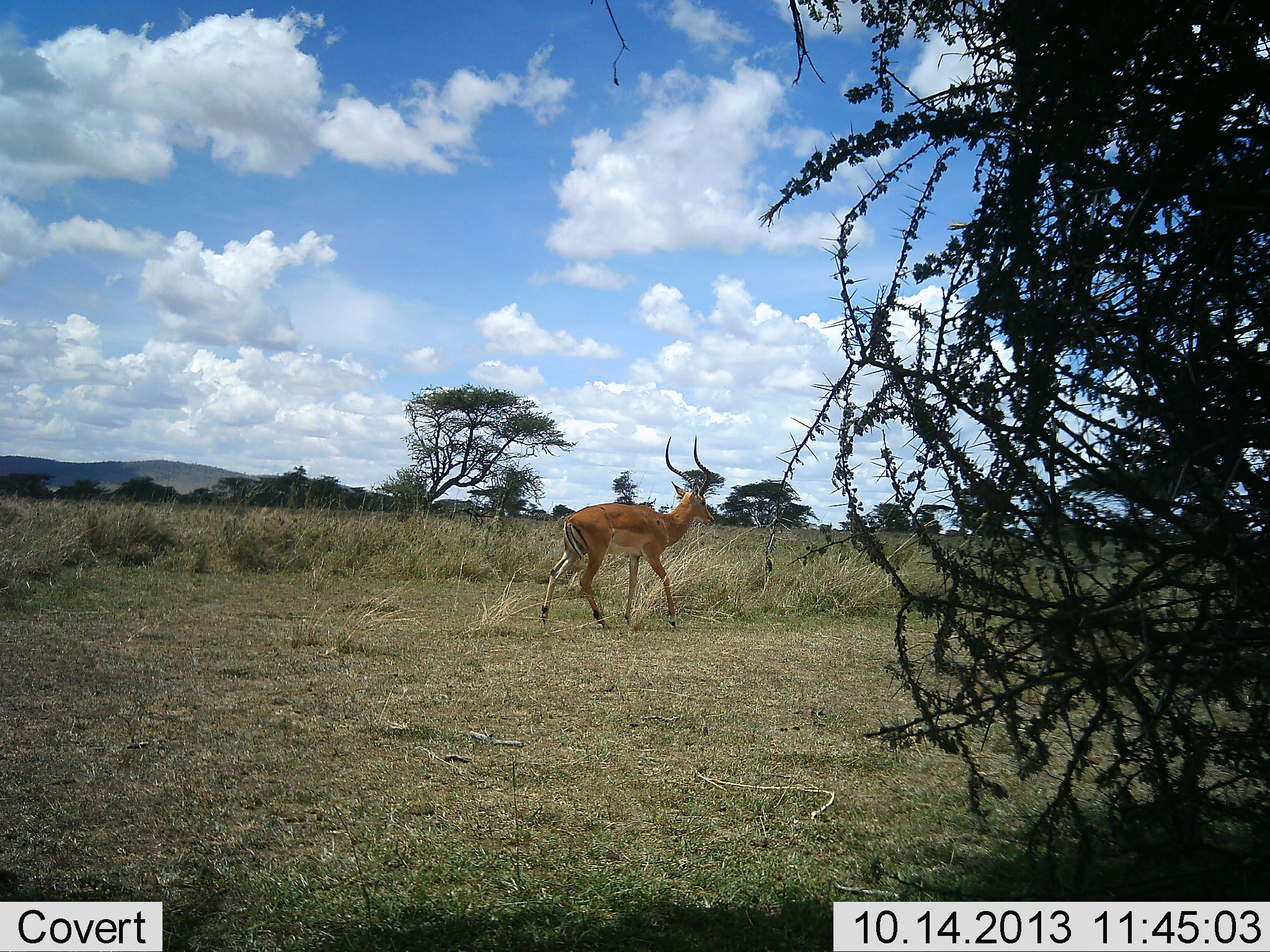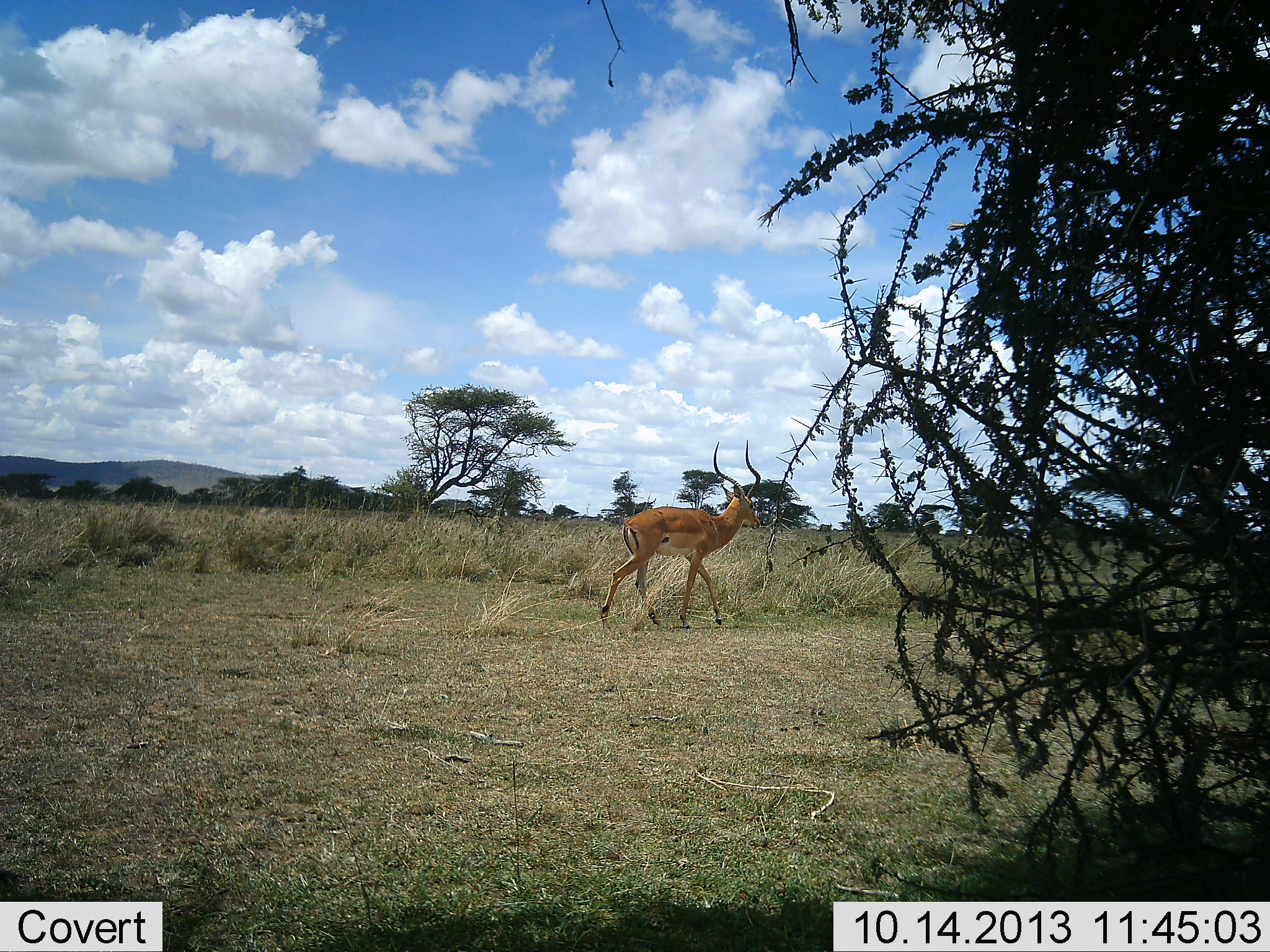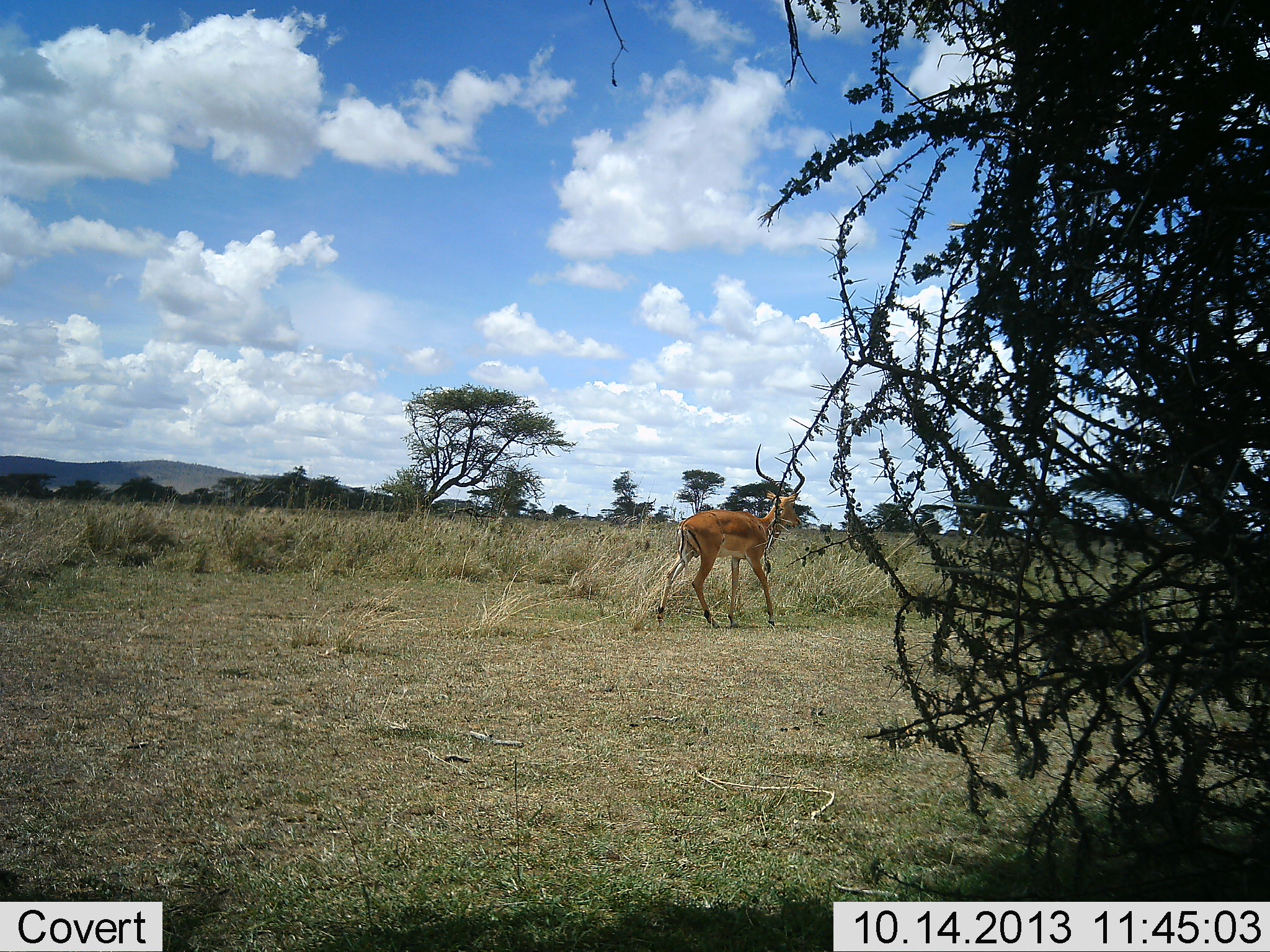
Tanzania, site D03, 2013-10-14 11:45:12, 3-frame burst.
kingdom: Animalia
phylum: Chordata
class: Mammalia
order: Artiodactyla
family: Bovidae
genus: Aepyceros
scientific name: Aepyceros melampus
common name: impala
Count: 1.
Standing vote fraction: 0%.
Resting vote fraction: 0%.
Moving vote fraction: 100%.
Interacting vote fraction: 0%.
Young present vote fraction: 0%.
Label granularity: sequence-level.